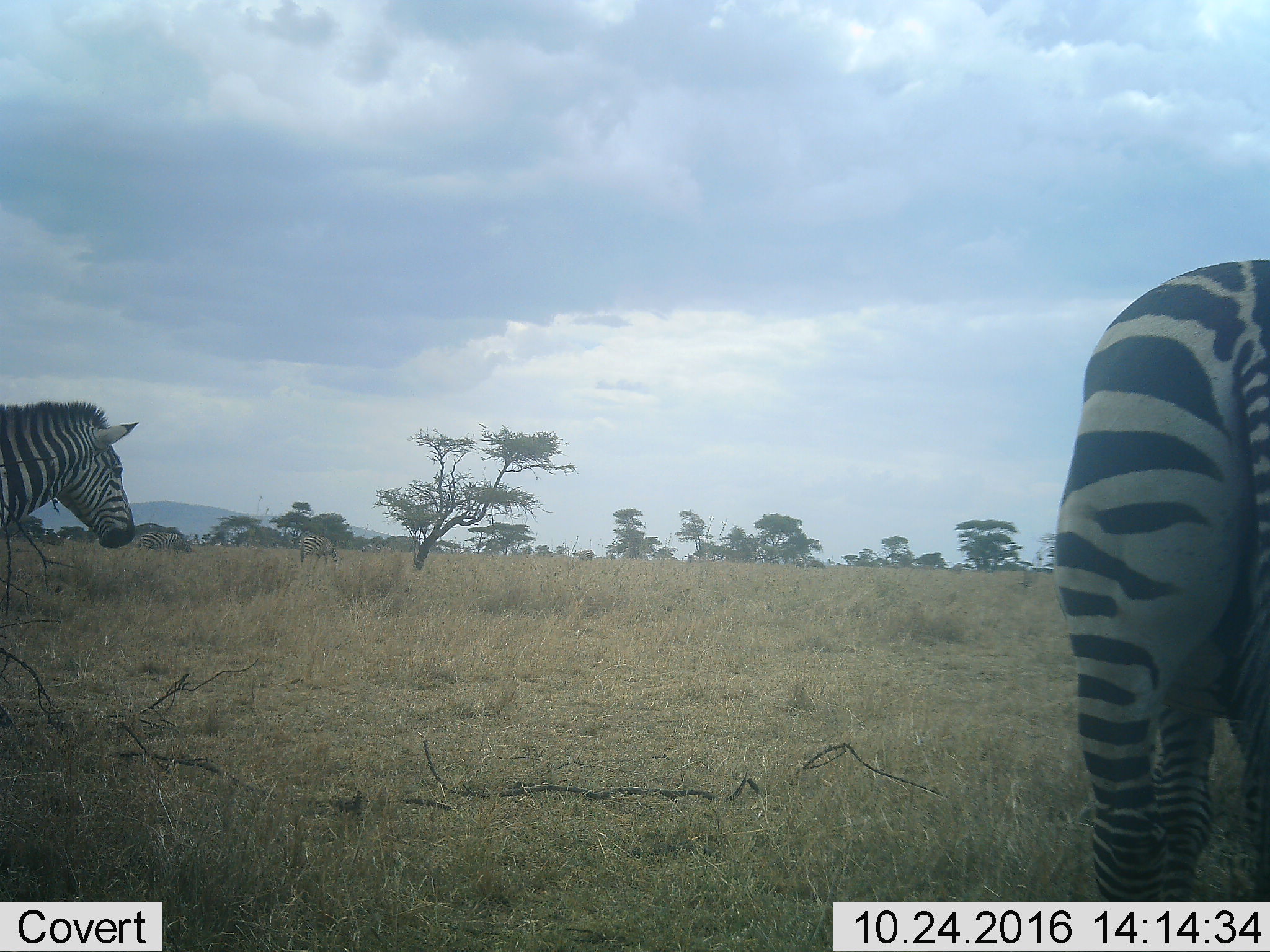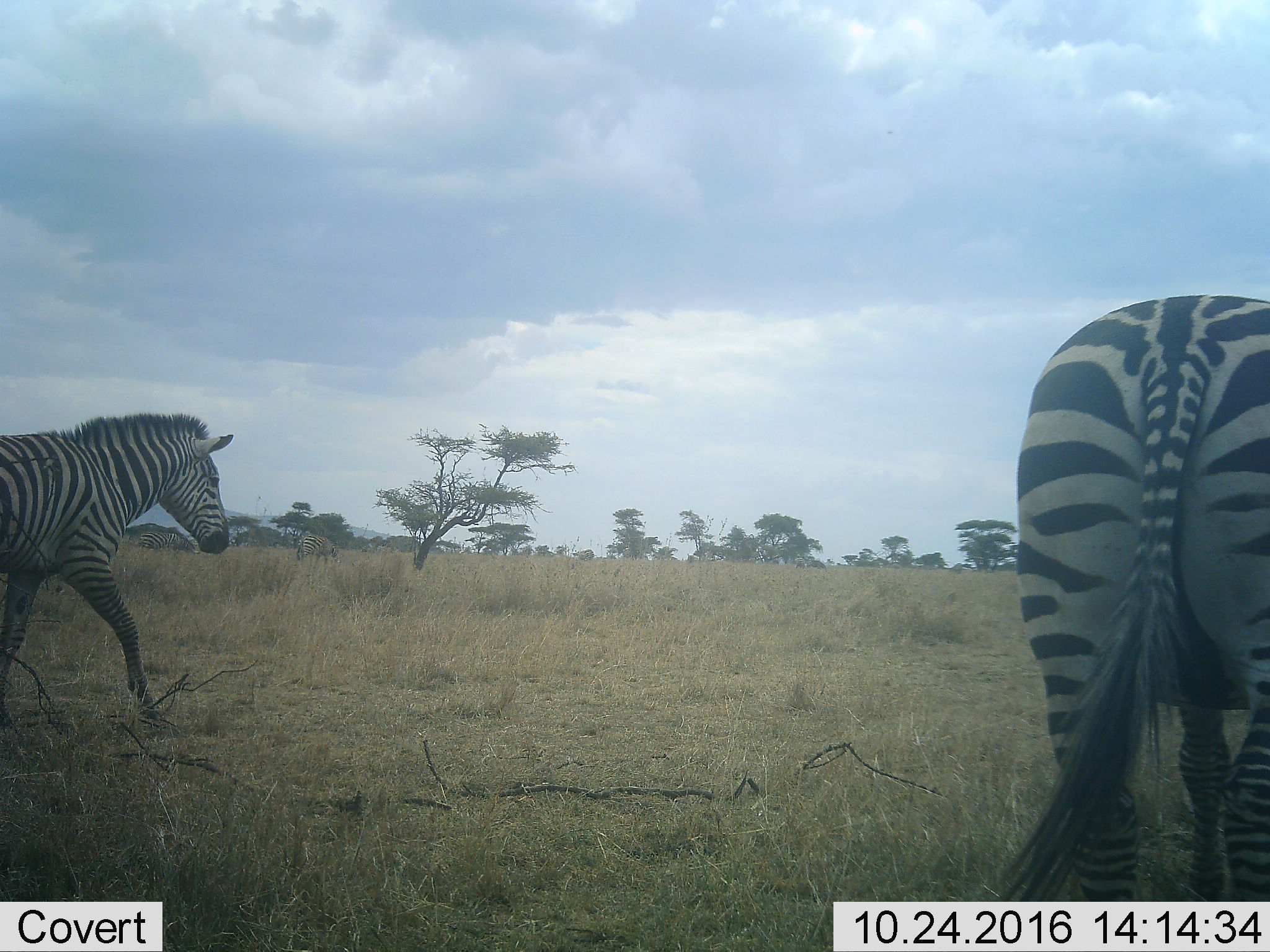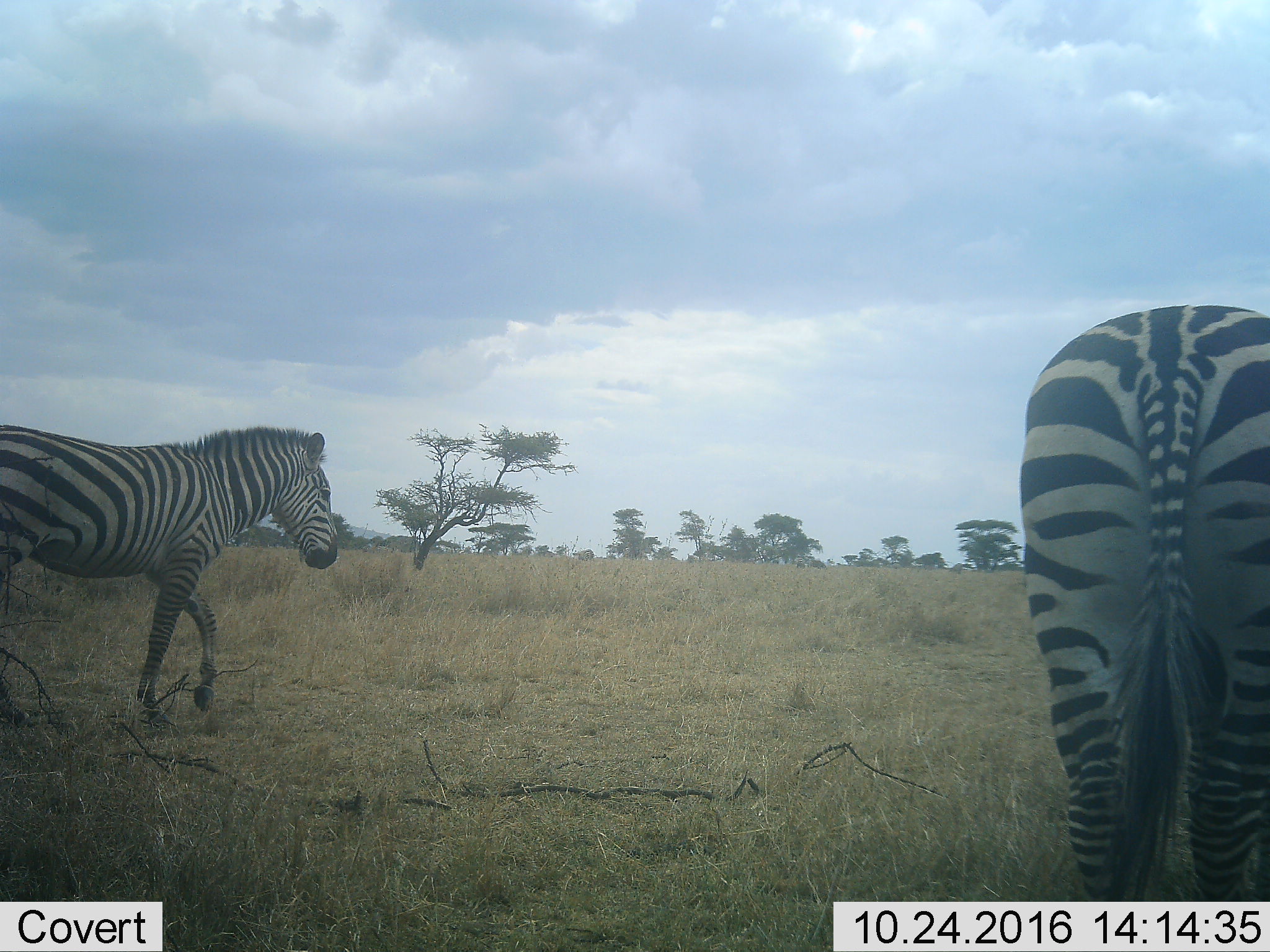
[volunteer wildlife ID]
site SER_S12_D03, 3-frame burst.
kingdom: Animalia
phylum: Chordata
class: Mammalia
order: Perissodactyla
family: Equidae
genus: Equus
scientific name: Equus quagga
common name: plains zebra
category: zebraplains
Zebraplains (plains zebra) (Equus quagga), count 5. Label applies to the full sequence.